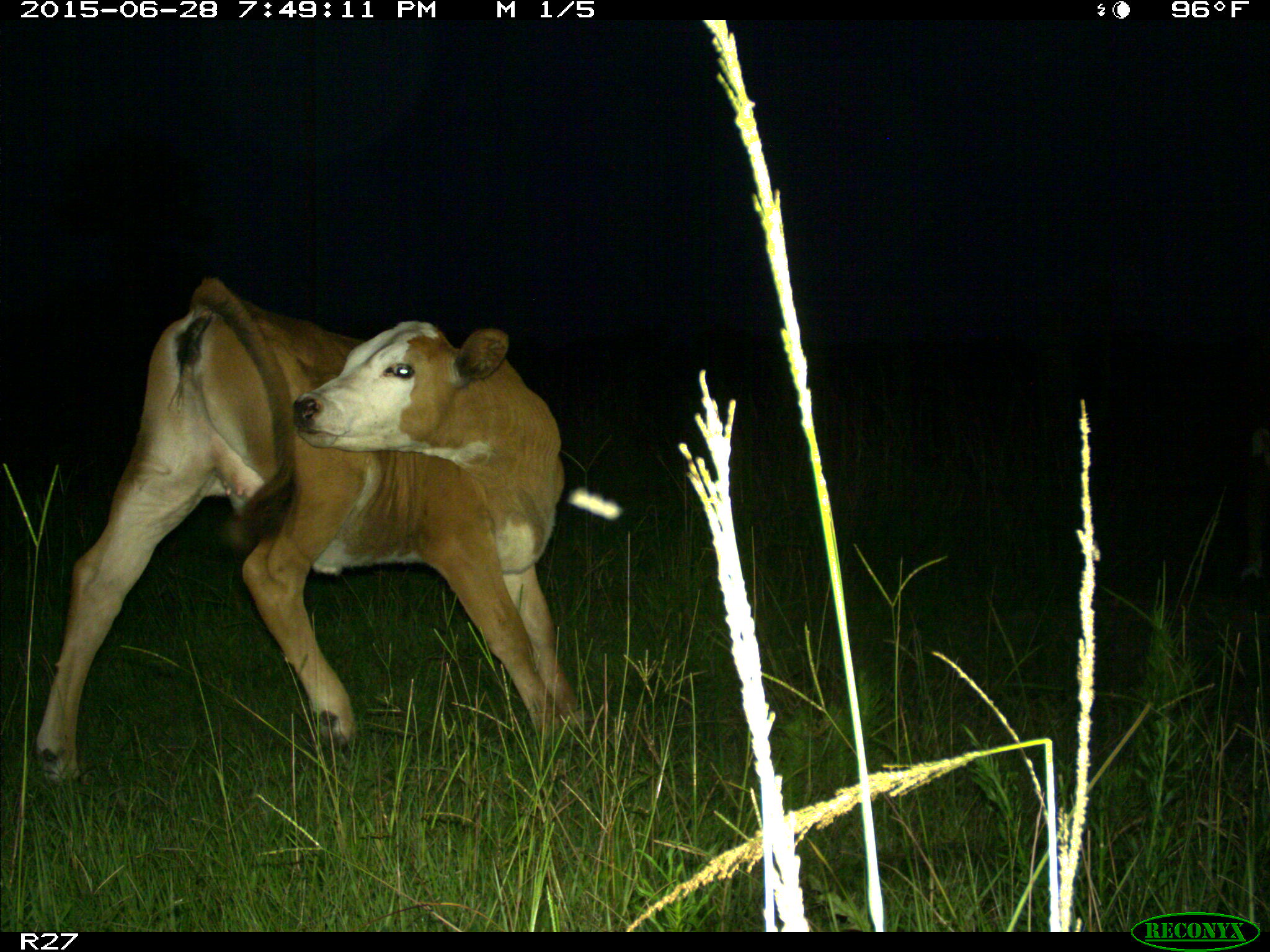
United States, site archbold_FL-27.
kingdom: Animalia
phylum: Chordata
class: Mammalia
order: Artiodactyla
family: Bovidae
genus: Bos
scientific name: Bos taurus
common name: domestic cow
Bos taurus (domestic cow).